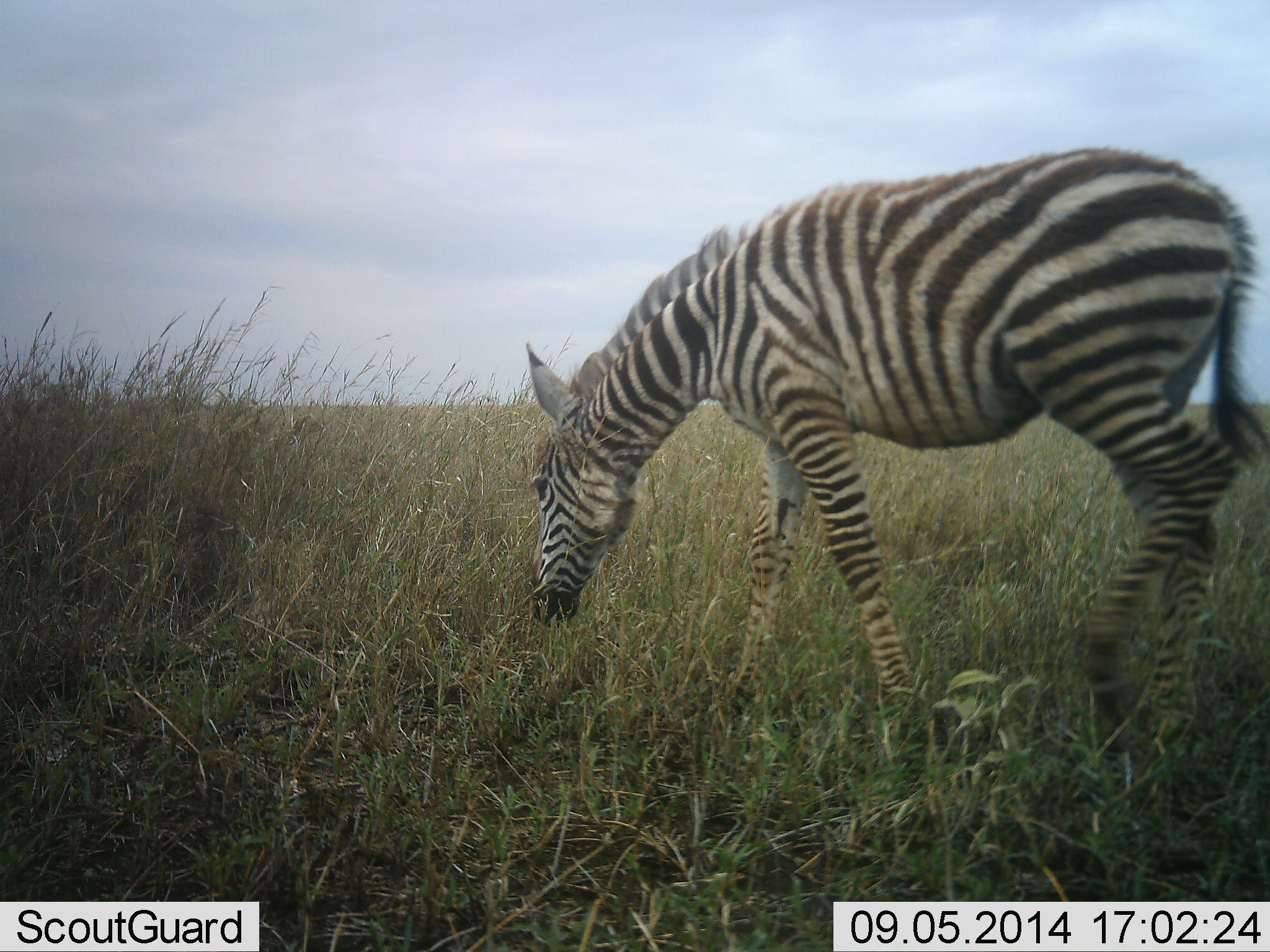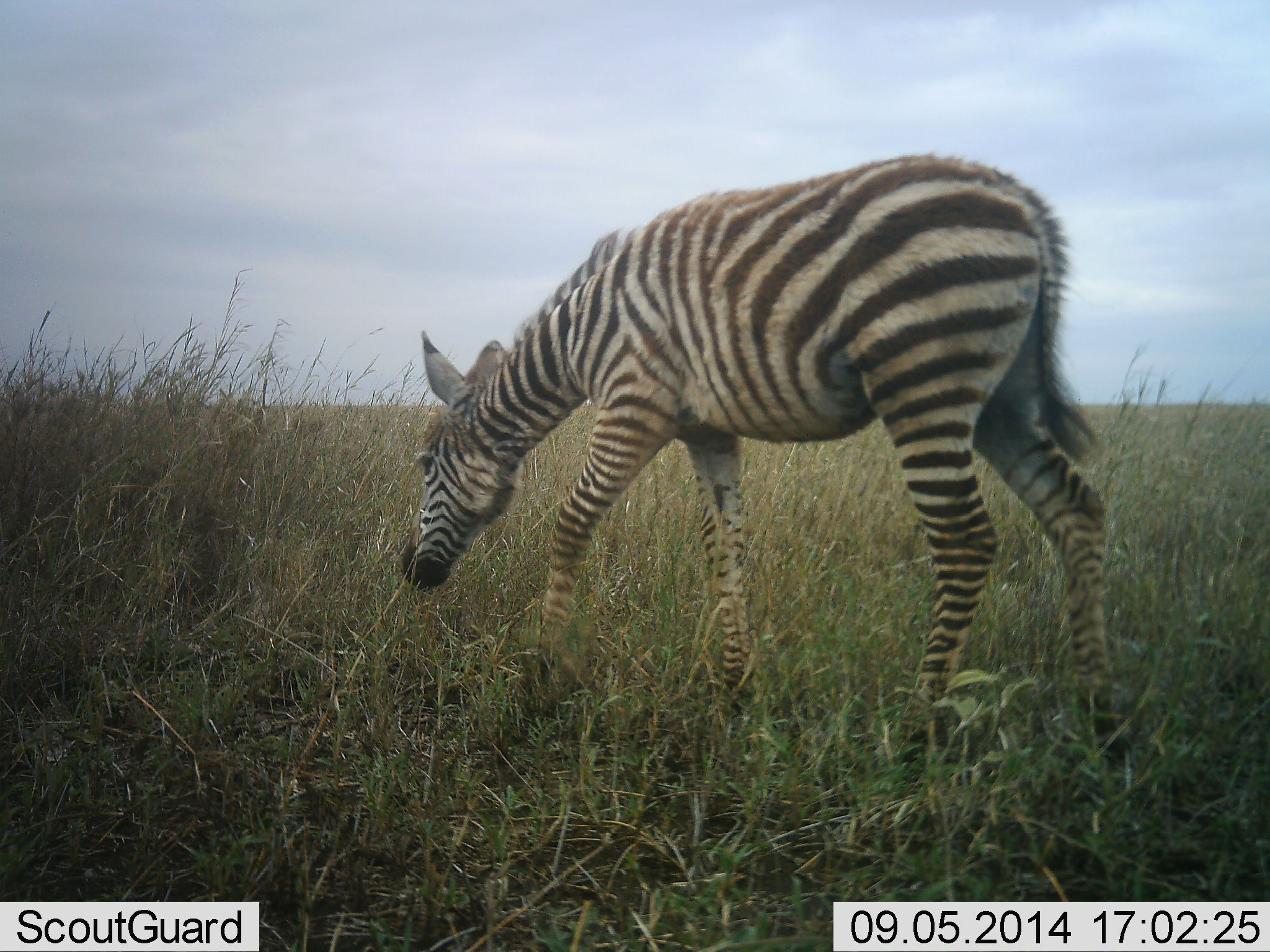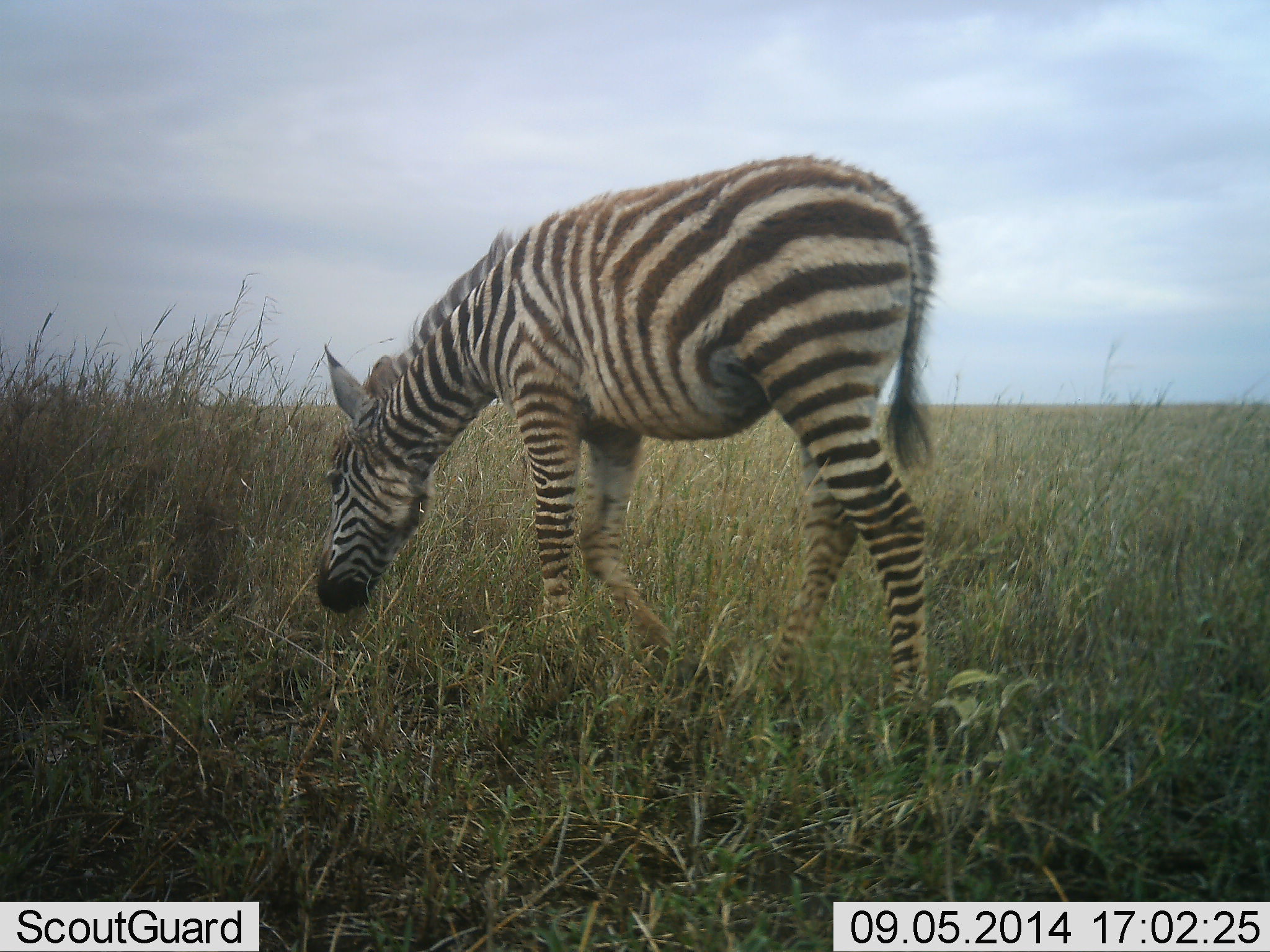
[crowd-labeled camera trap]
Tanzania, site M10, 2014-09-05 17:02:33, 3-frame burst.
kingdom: Animalia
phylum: Chordata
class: Mammalia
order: Perissodactyla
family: Equidae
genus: Equus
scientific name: Equus quagga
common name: plains zebra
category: zebra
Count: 1.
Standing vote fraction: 10%.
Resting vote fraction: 0%.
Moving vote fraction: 80%.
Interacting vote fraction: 0%.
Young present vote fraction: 60%.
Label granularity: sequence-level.